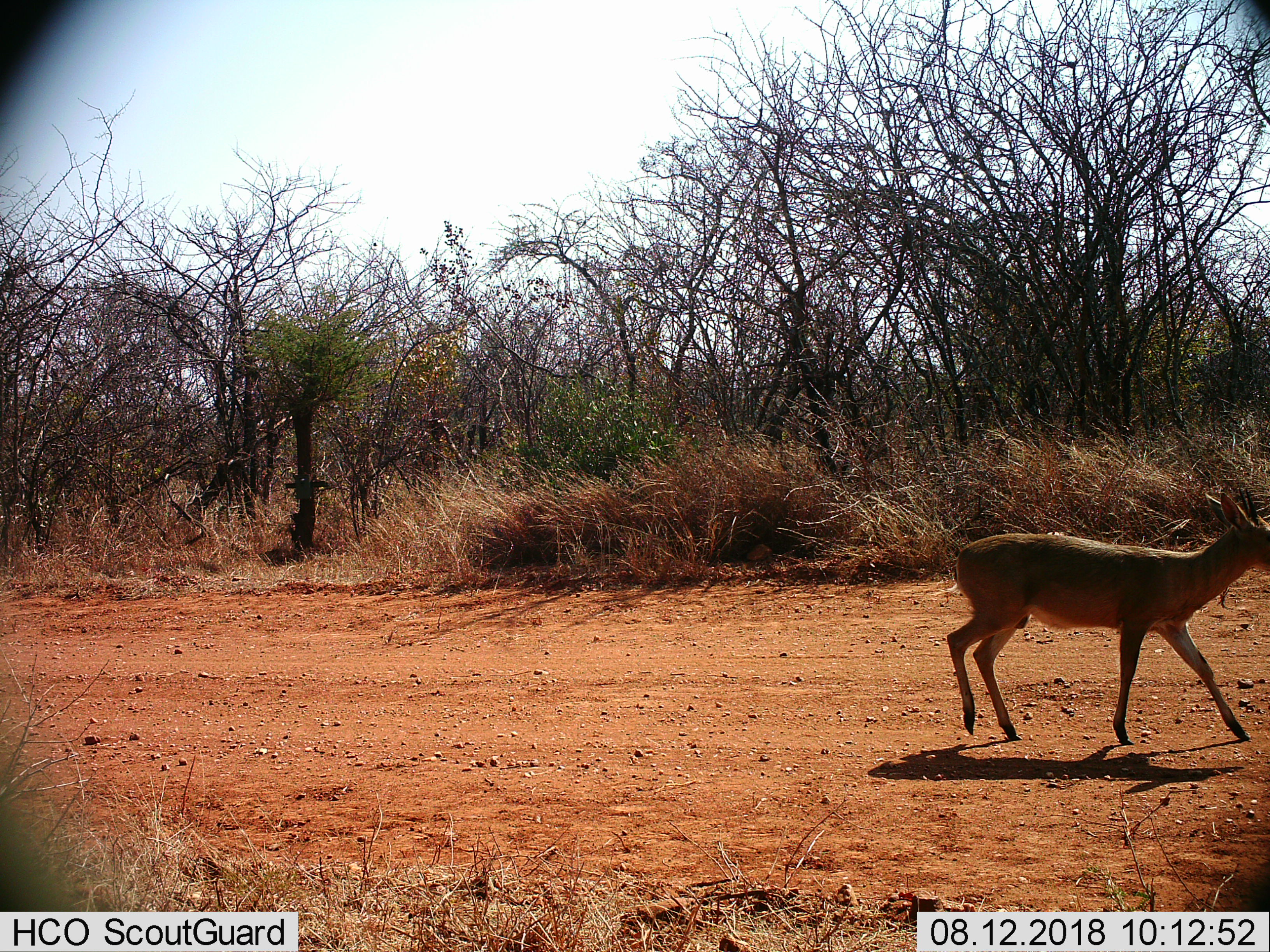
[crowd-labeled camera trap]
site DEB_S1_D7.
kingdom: Animalia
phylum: Chordata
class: Mammalia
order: Artiodactyla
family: Bovidae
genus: Sylvicapra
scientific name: Sylvicapra grimmia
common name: common duiker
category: duikercommongrey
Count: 1.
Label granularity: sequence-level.